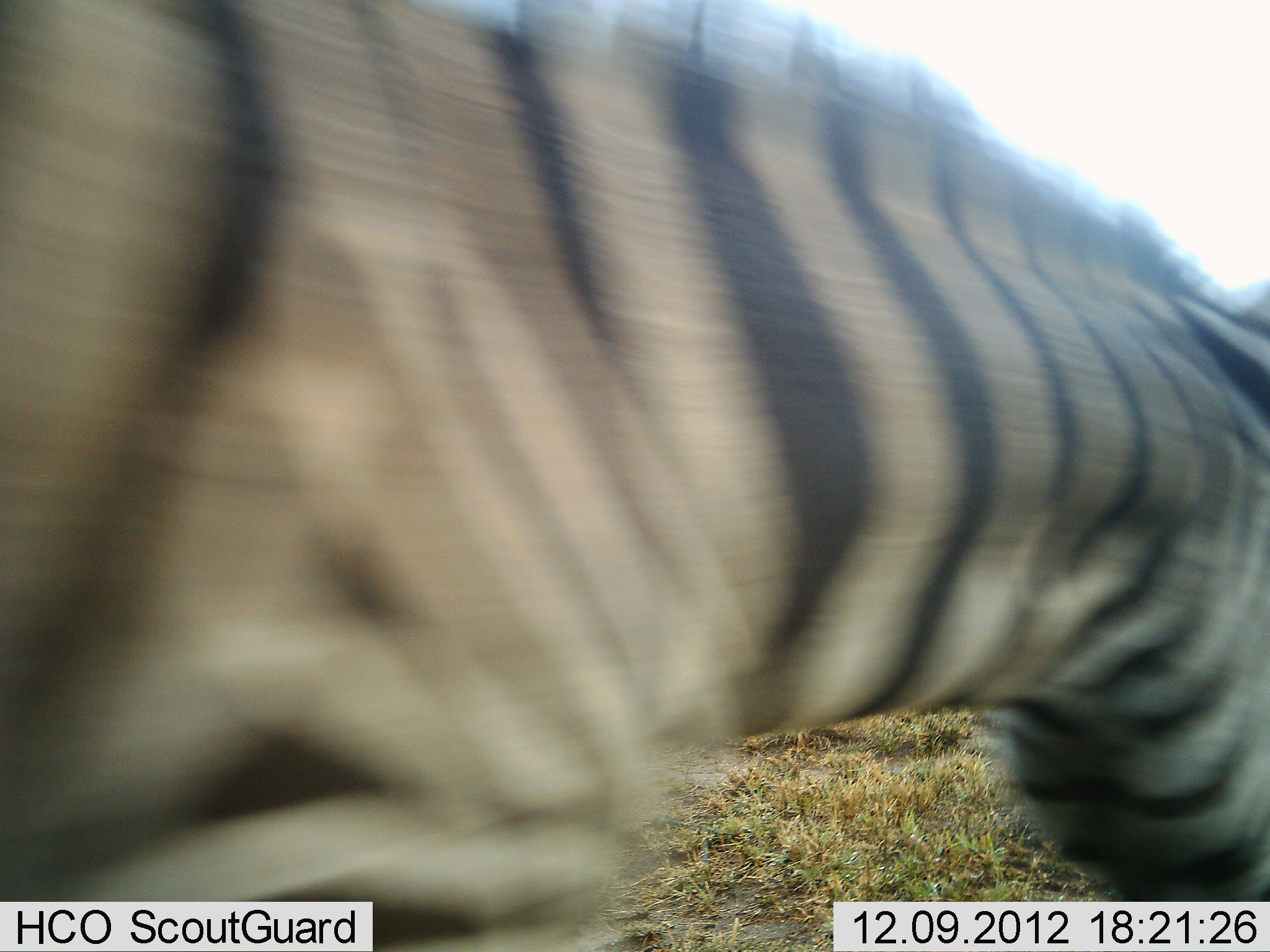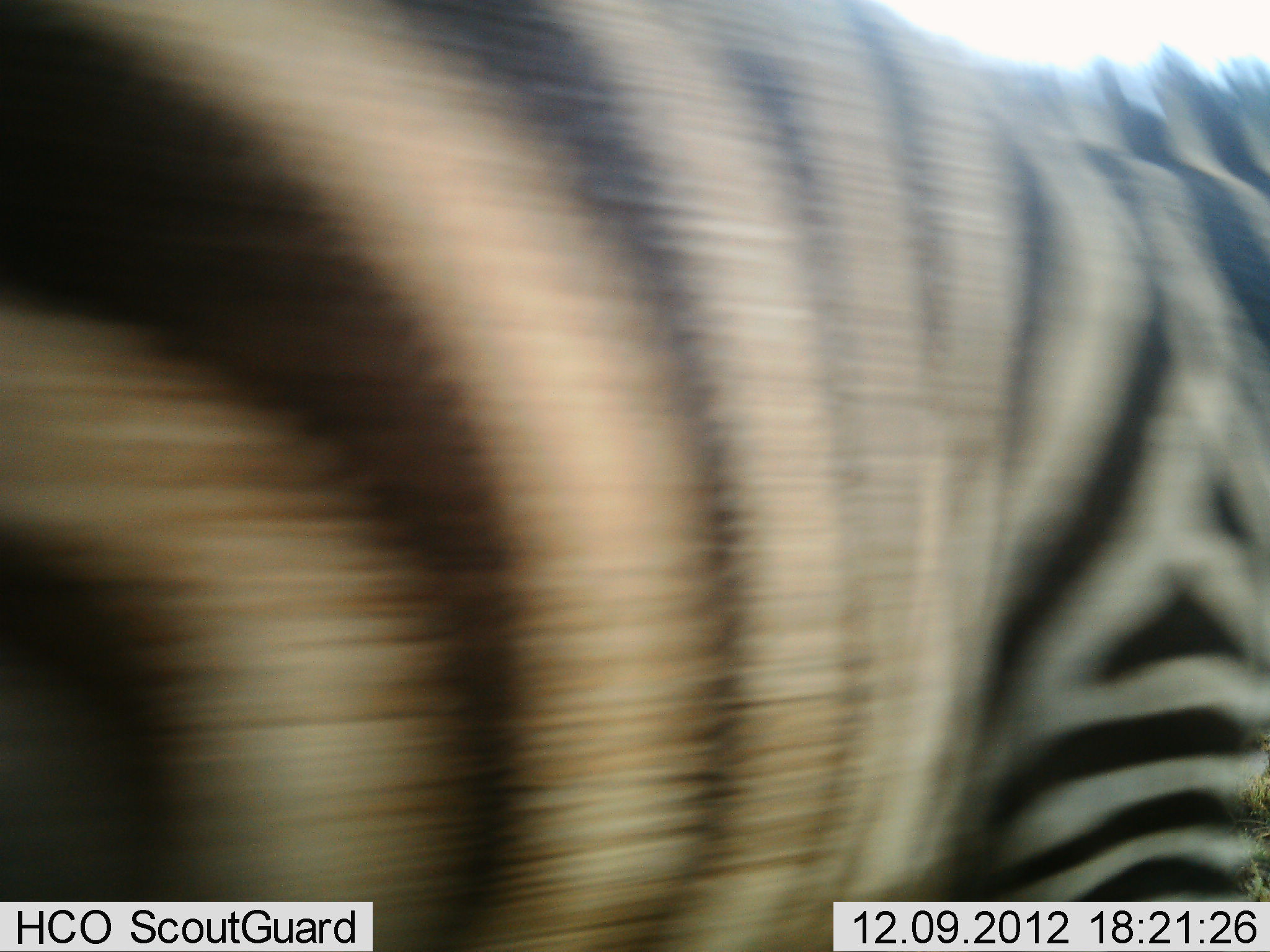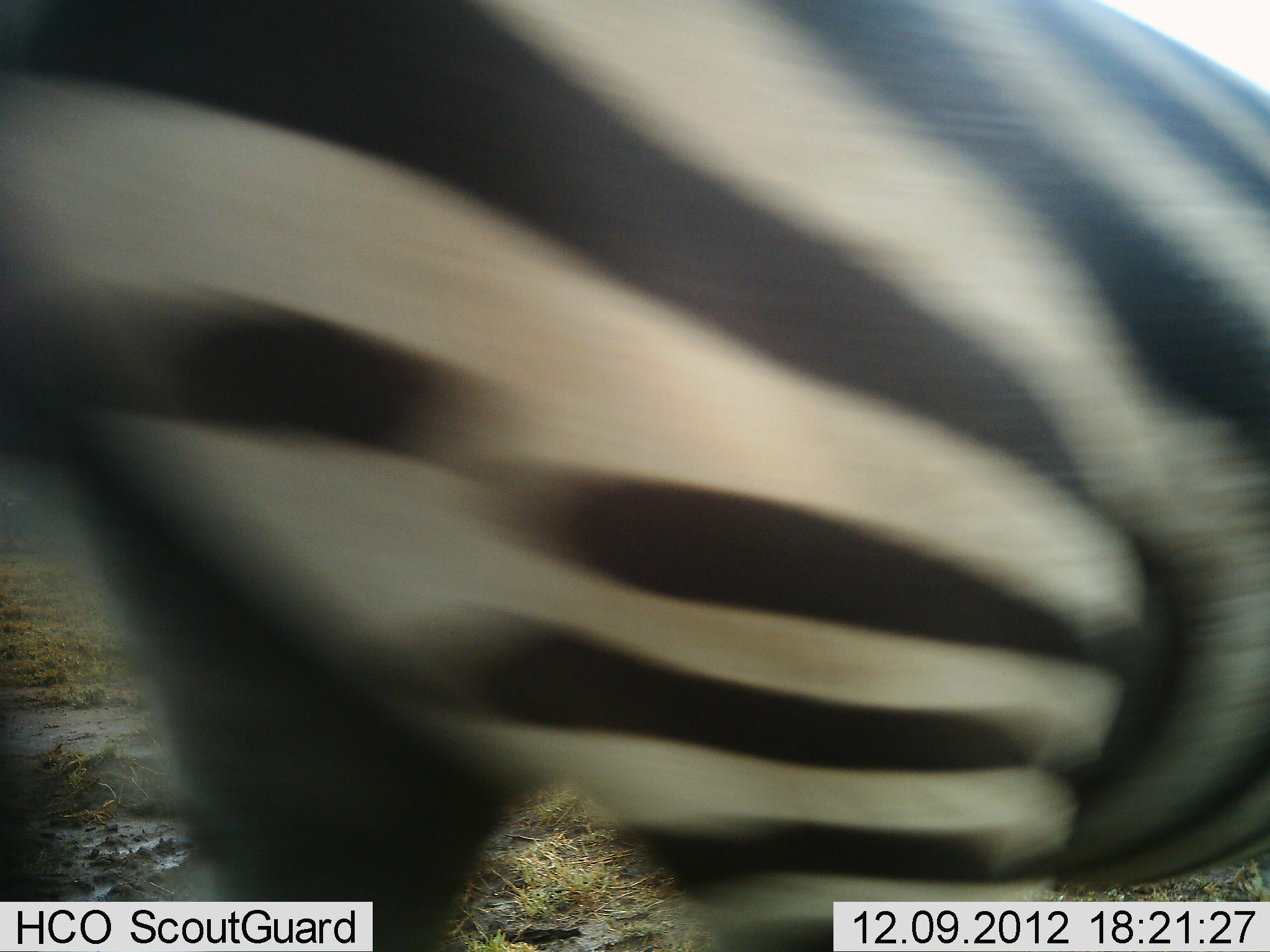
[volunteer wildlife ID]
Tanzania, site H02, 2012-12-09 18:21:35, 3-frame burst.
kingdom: Animalia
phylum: Chordata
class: Mammalia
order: Perissodactyla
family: Equidae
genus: Equus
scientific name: Equus quagga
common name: plains zebra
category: zebra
Zebra (plains zebra) (Equus quagga), count 1. Behavior (volunteer vote fractions): standing 14%, resting 0%, moving 91%, interacting 0%. Young present (vote fraction): 0%. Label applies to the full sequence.